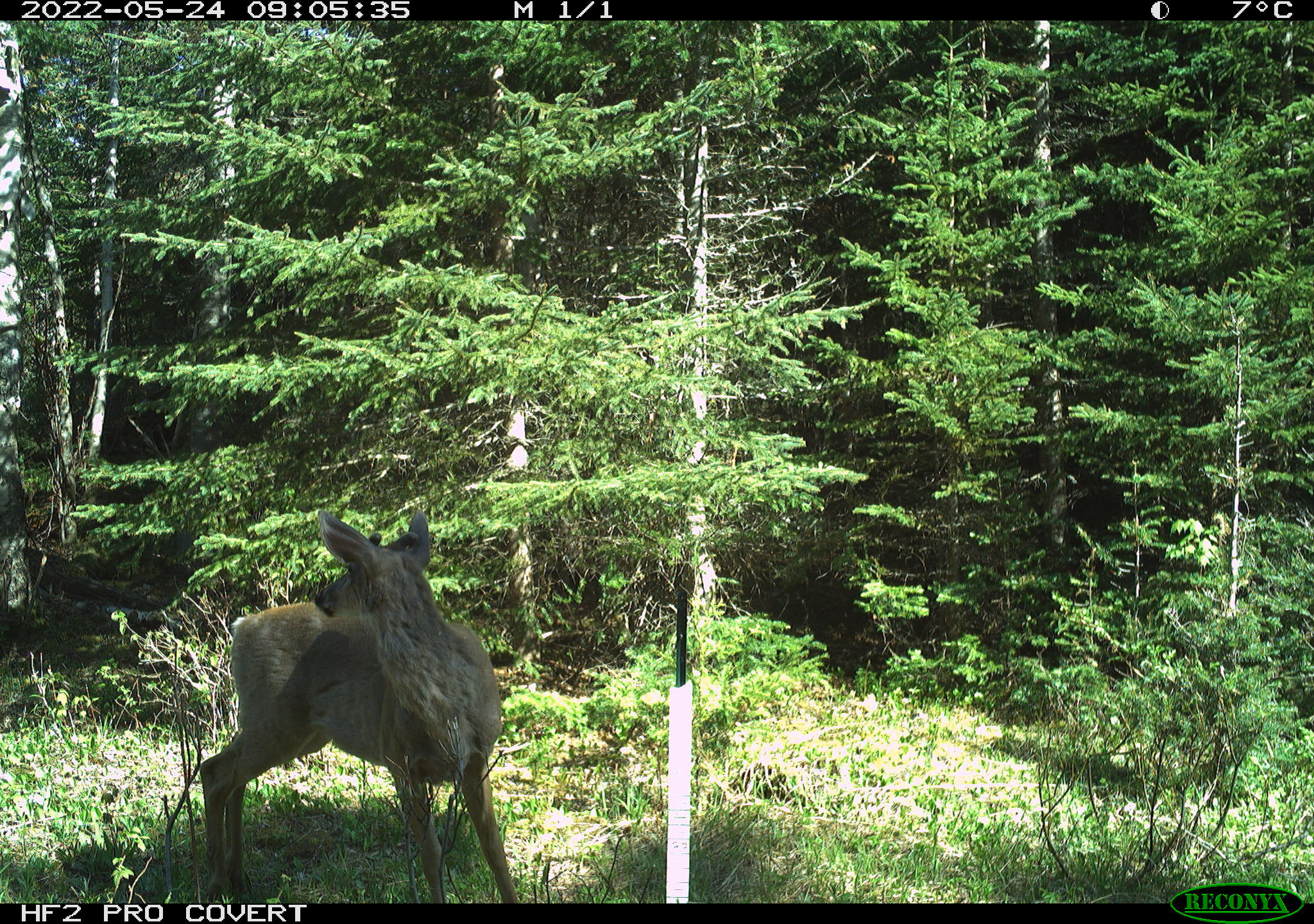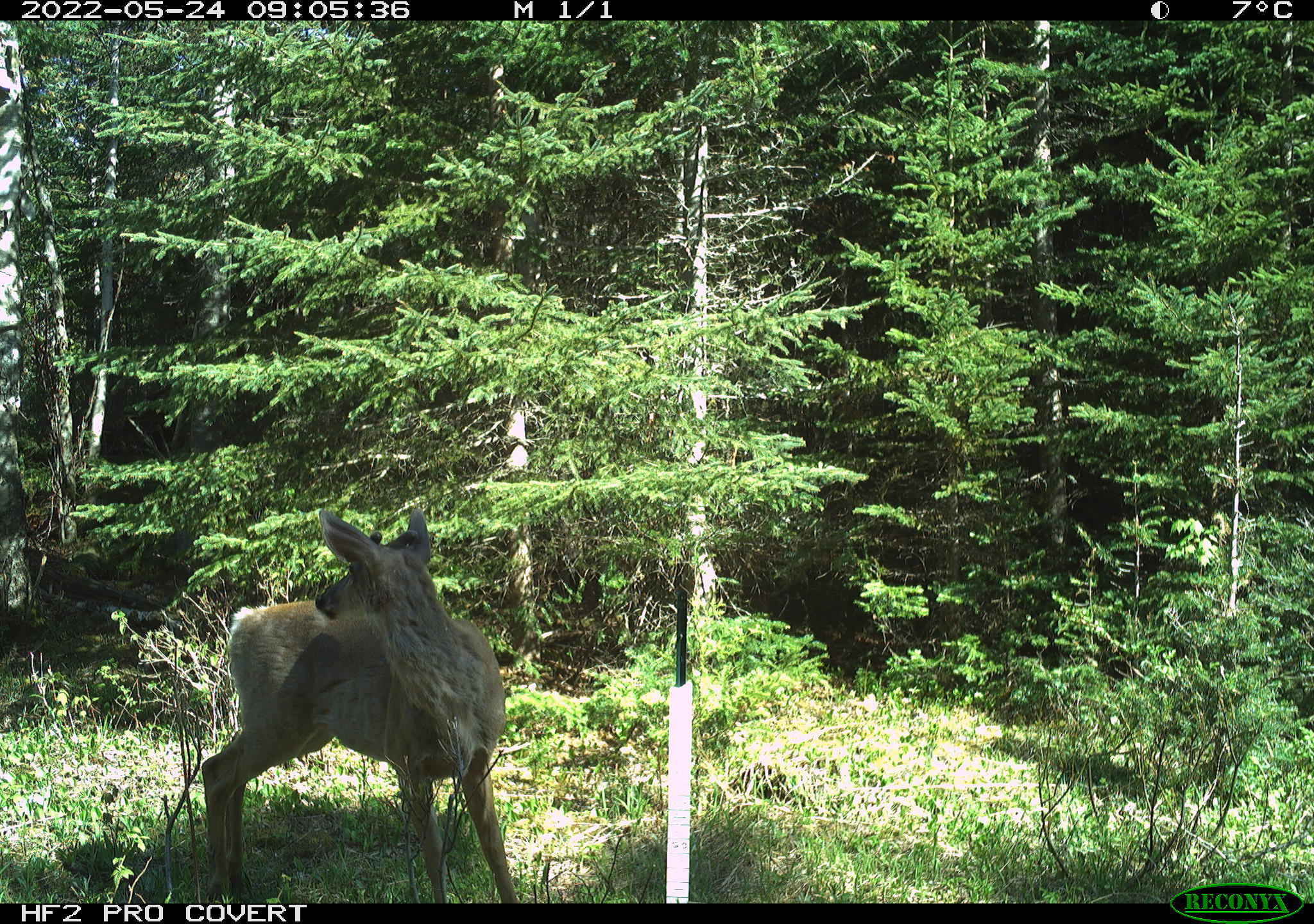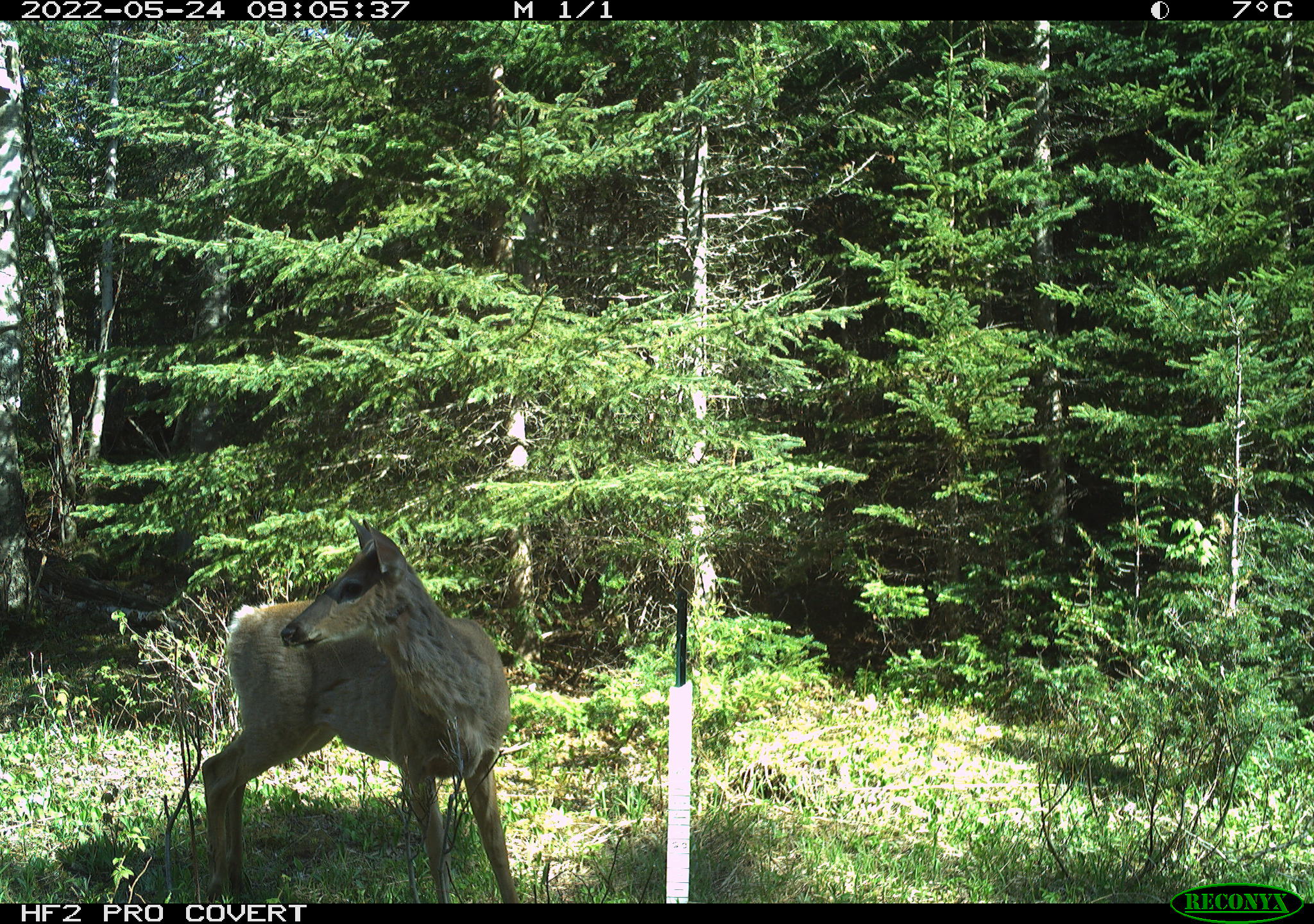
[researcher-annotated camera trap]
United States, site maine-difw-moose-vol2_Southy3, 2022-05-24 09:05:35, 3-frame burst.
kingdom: Animalia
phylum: Chordata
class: Mammalia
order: Artiodactyla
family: Cervidae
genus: Odocoileus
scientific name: Odocoileus virginianus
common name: white-tailed deer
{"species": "white-tailed deer (Odocoileus virginianus)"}